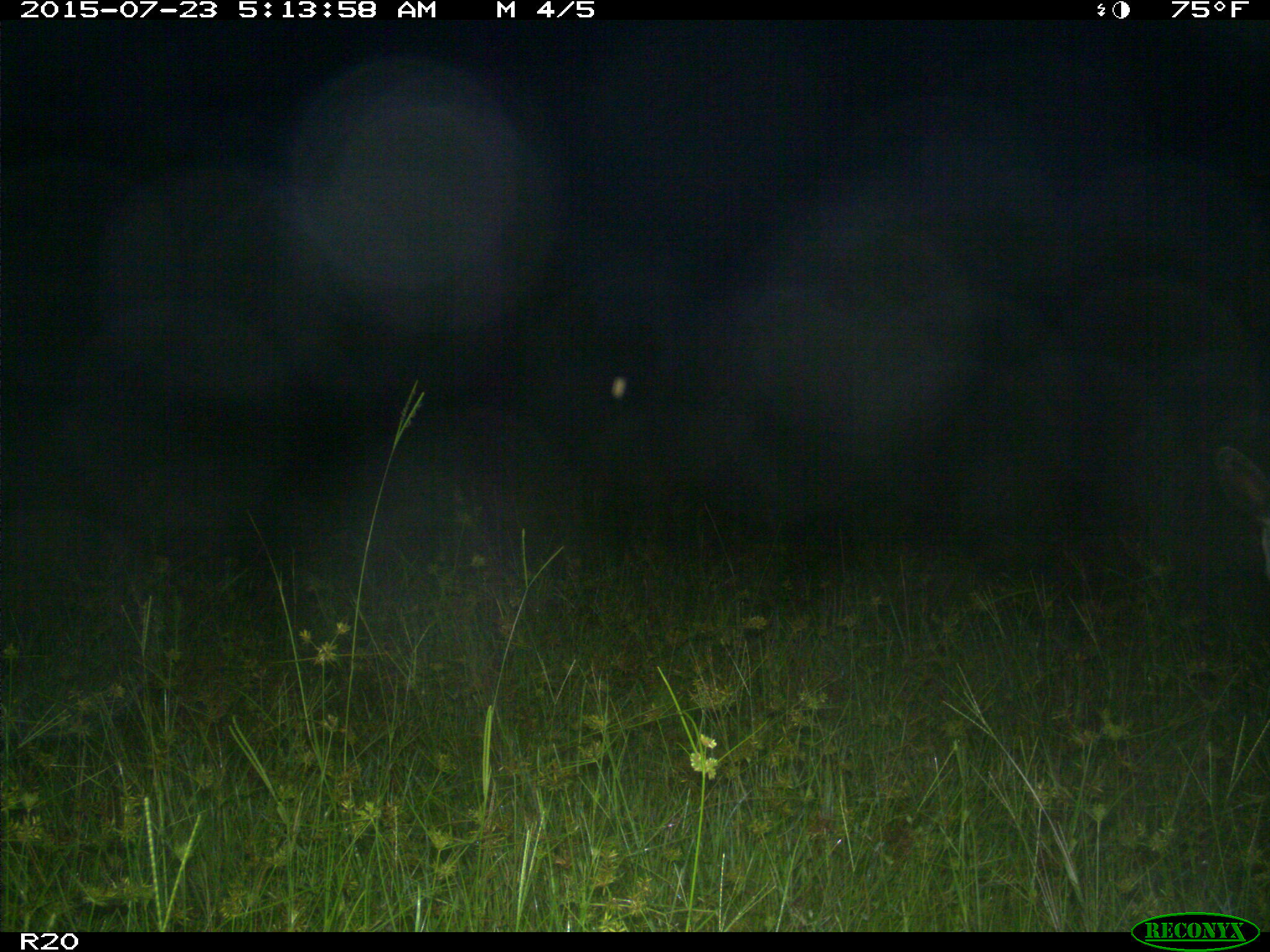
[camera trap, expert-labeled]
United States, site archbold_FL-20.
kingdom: Animalia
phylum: Chordata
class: Mammalia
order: Artiodactyla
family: Bovidae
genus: Bos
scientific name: Bos taurus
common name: domestic cow